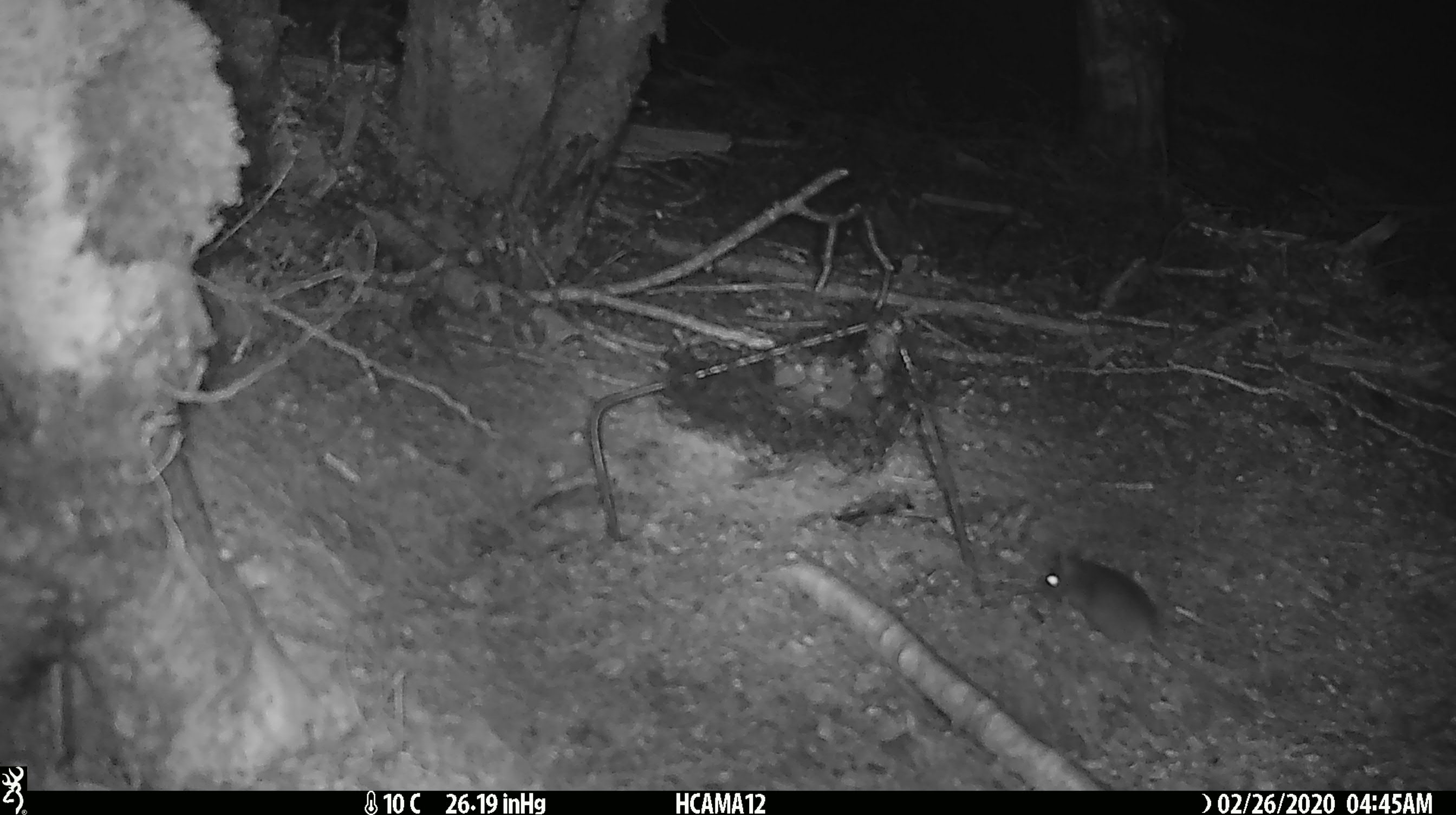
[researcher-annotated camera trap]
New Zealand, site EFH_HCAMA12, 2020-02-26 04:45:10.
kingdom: Animalia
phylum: Chordata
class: Mammalia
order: Rodentia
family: Muridae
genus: Mus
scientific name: Mus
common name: mouse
Mouse (Mus).